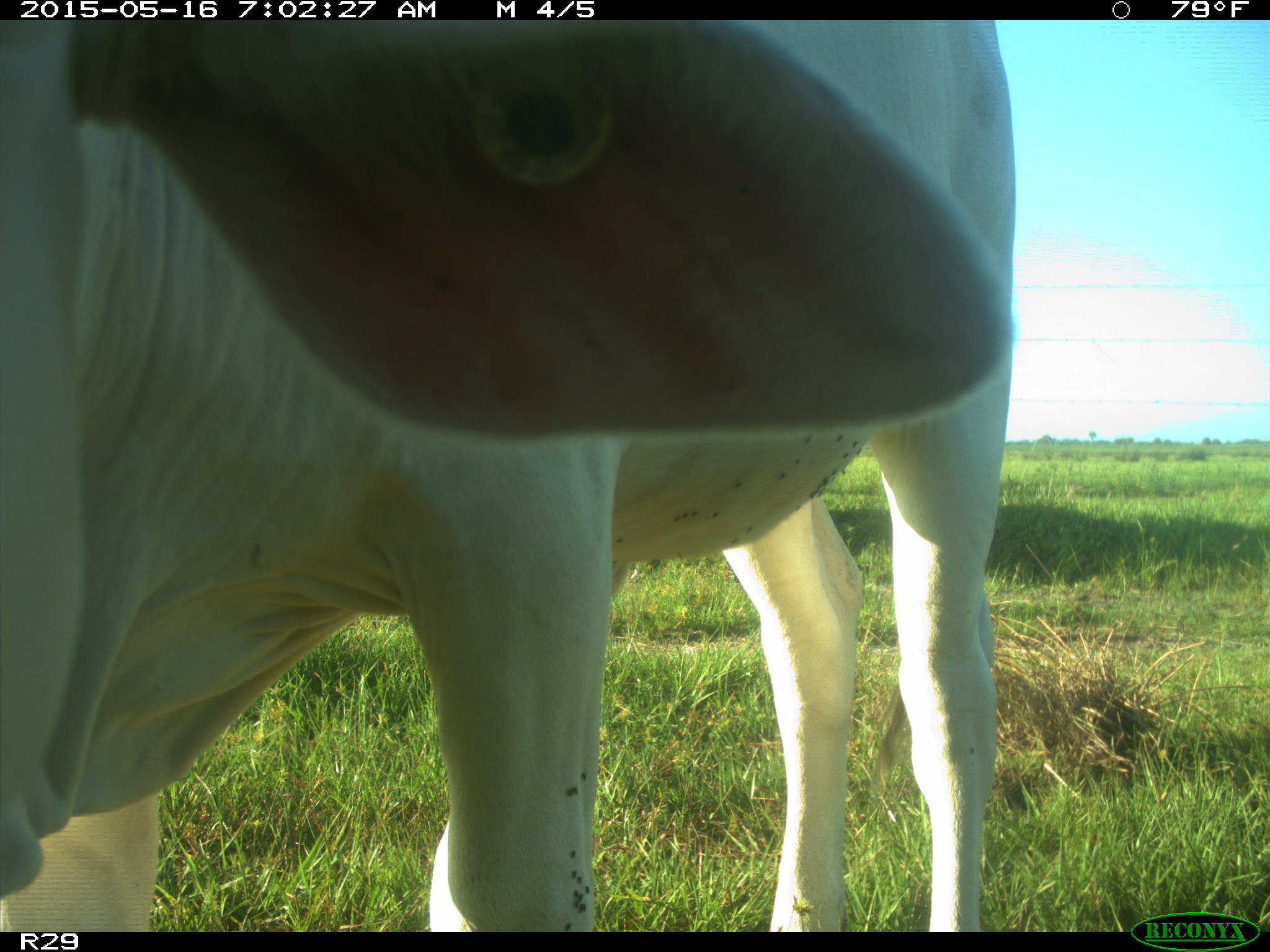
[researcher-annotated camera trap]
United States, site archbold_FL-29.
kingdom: Animalia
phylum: Chordata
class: Mammalia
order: Artiodactyla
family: Bovidae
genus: Bos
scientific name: Bos taurus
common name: domestic cow